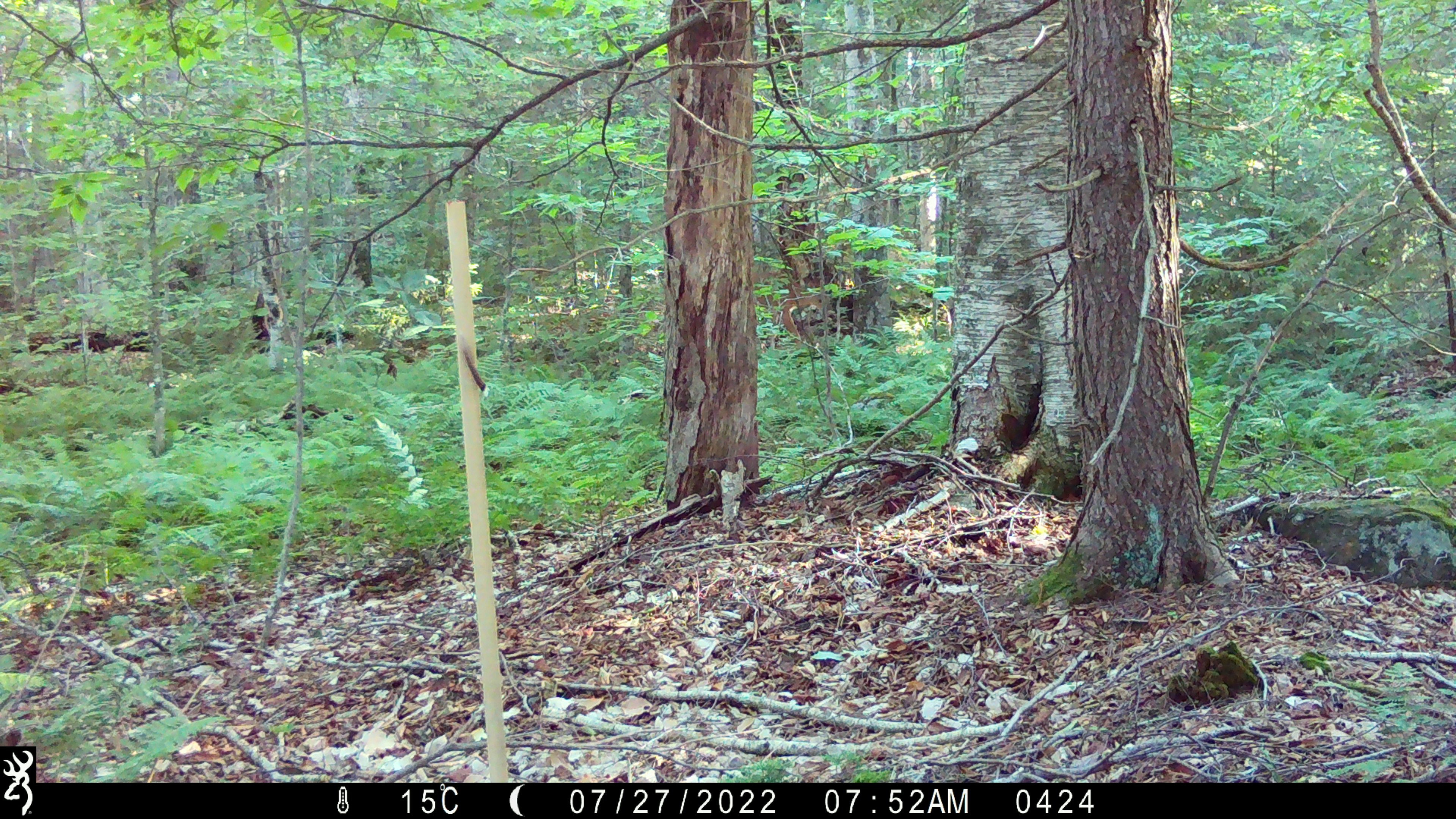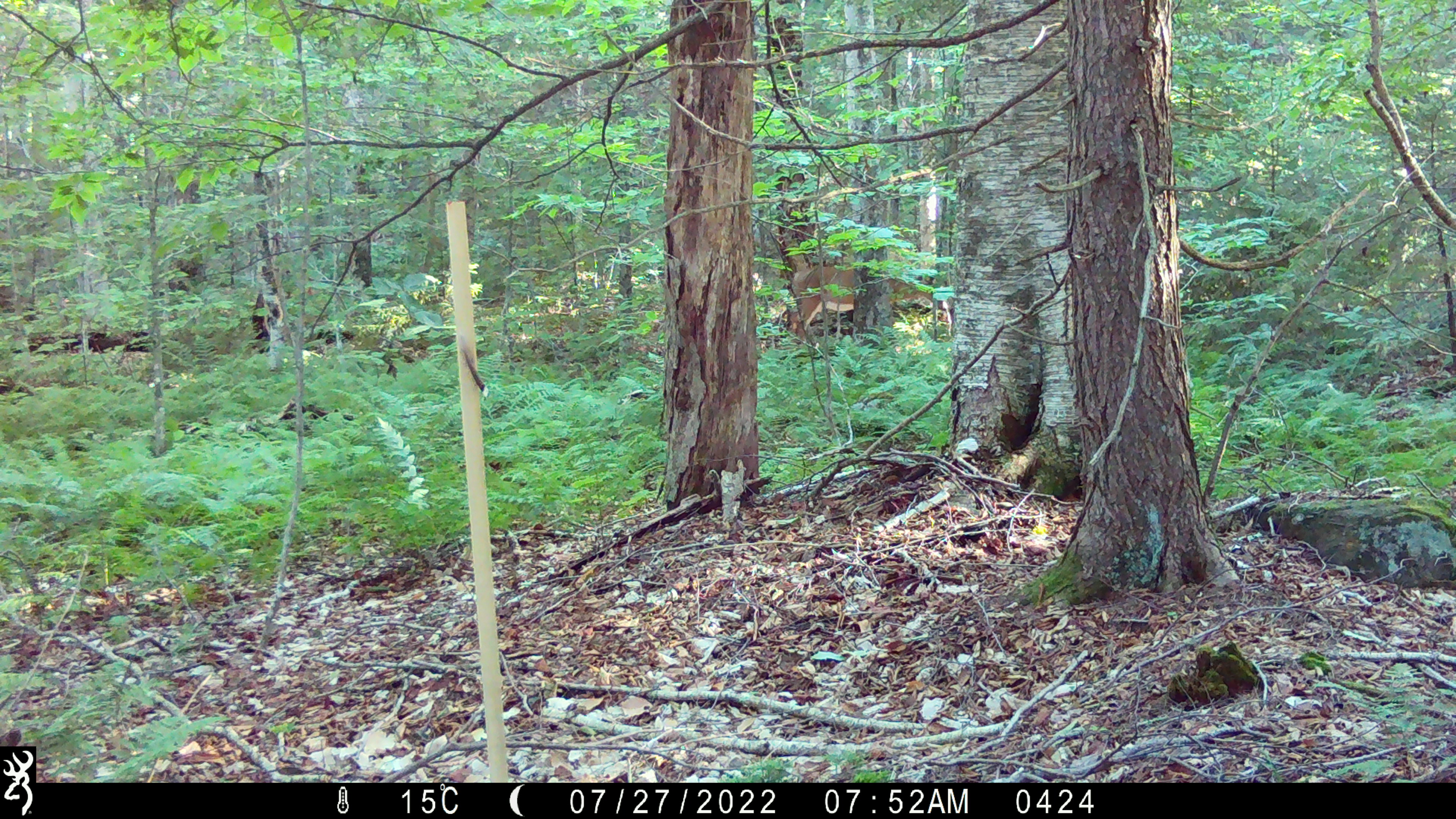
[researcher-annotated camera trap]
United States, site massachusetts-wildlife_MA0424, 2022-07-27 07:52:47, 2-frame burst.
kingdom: Animalia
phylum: Chordata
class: Mammalia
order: Artiodactyla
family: Cervidae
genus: Odocoileus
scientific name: Odocoileus virginianus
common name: white-tailed deer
White-tailed deer (Odocoileus virginianus).